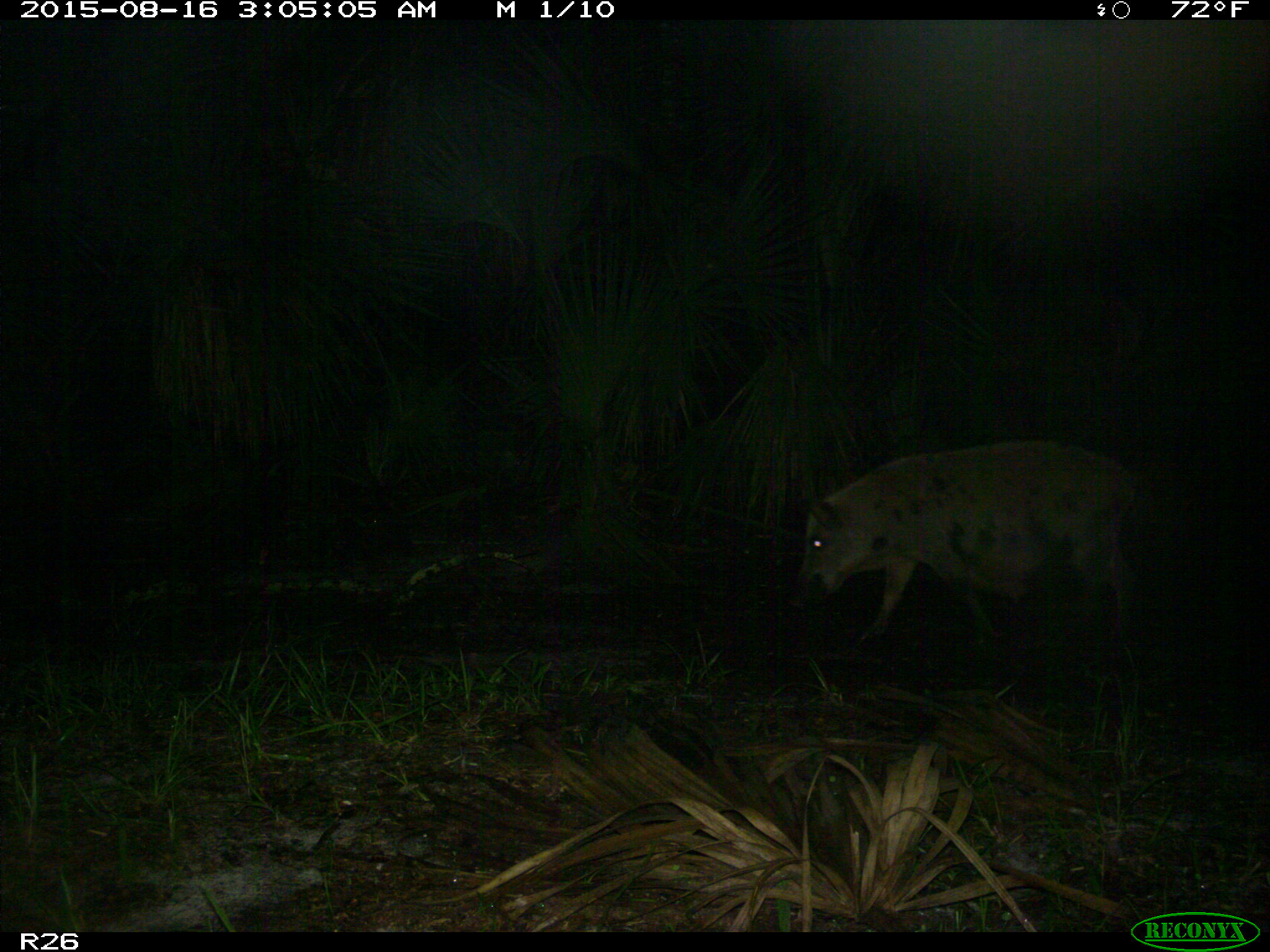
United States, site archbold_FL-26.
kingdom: Animalia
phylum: Chordata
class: Mammalia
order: Artiodactyla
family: Suidae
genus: Sus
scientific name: Sus scrofa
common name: wild boar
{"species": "Sus scrofa (wild boar)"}